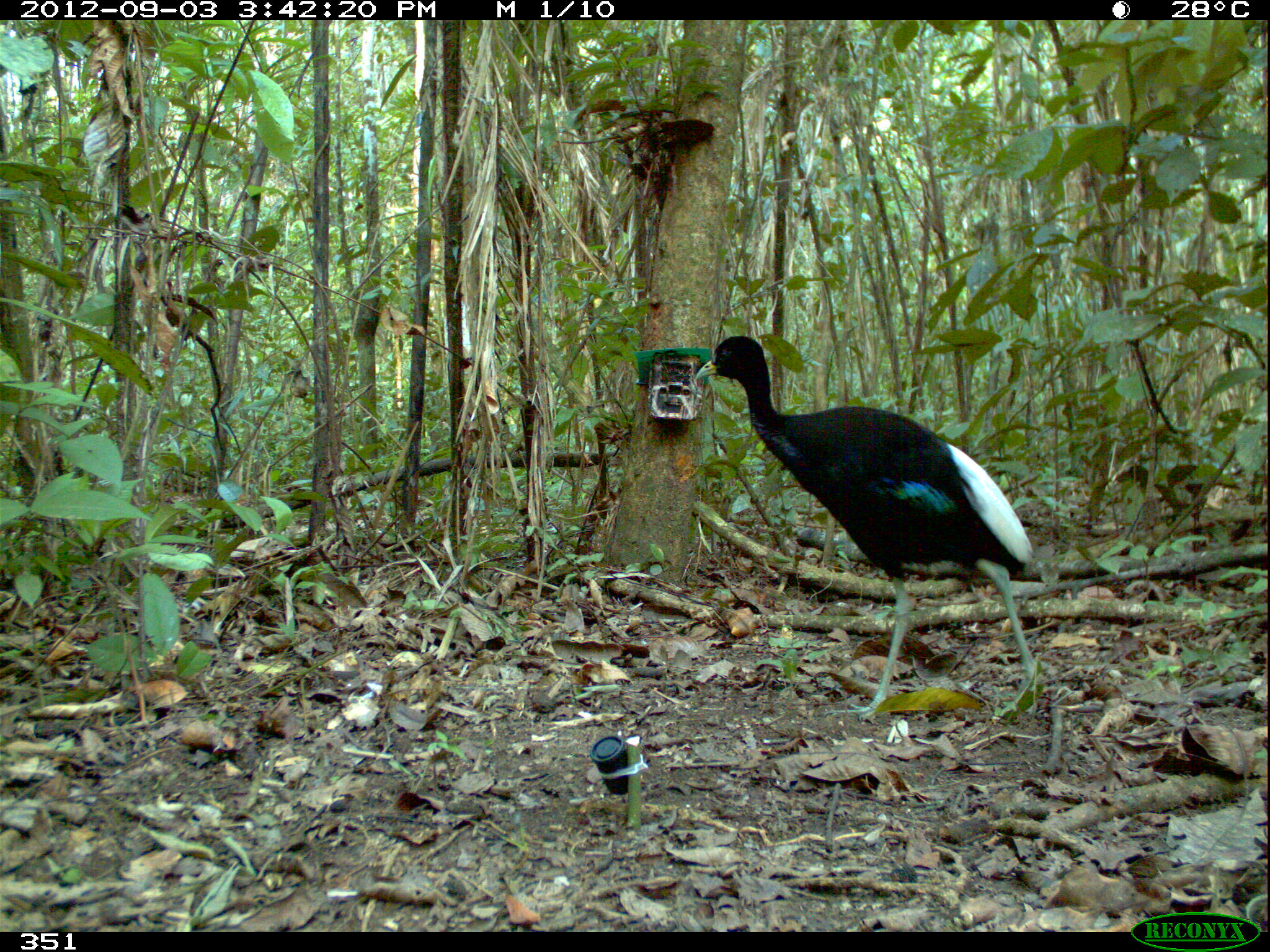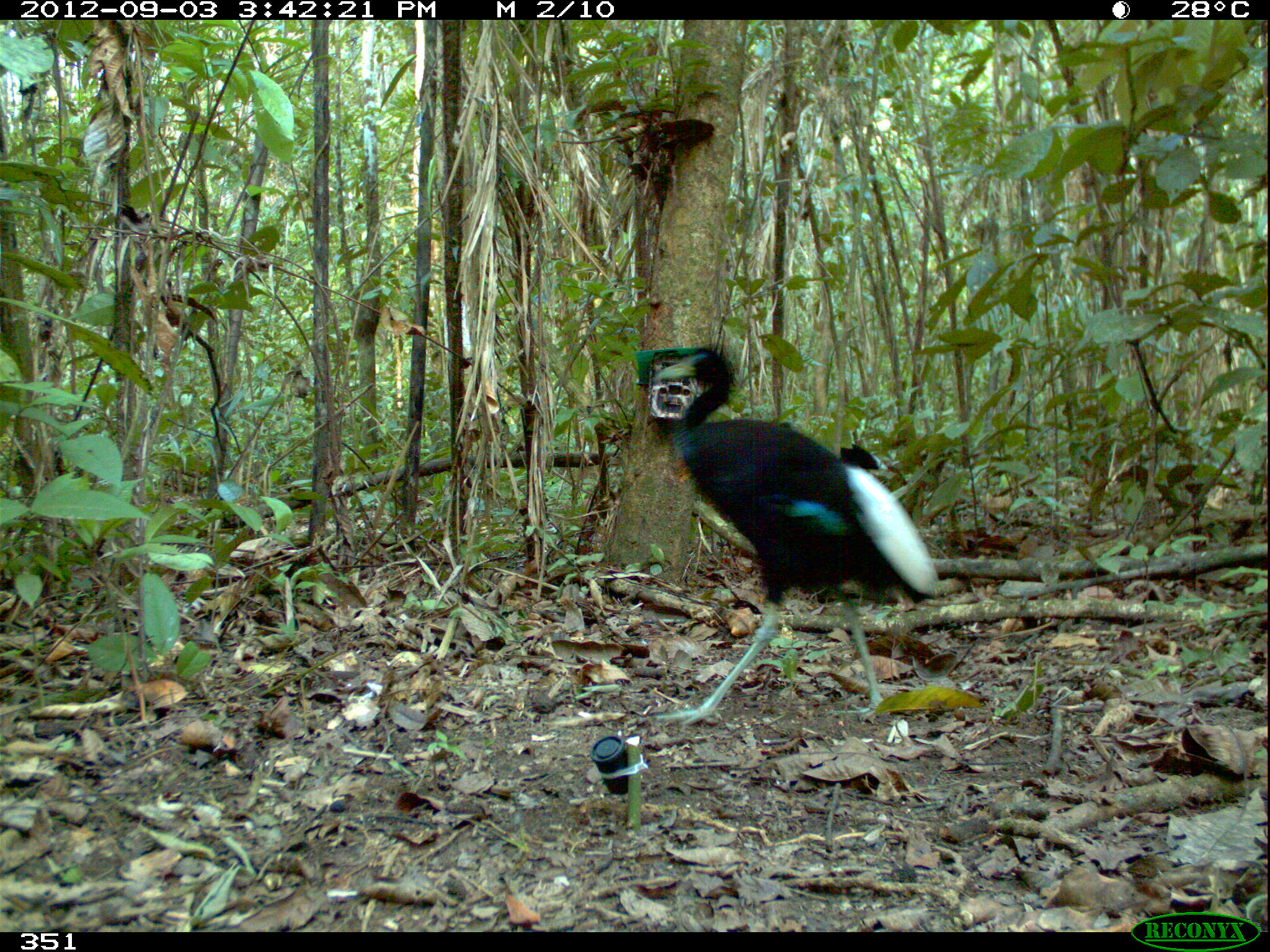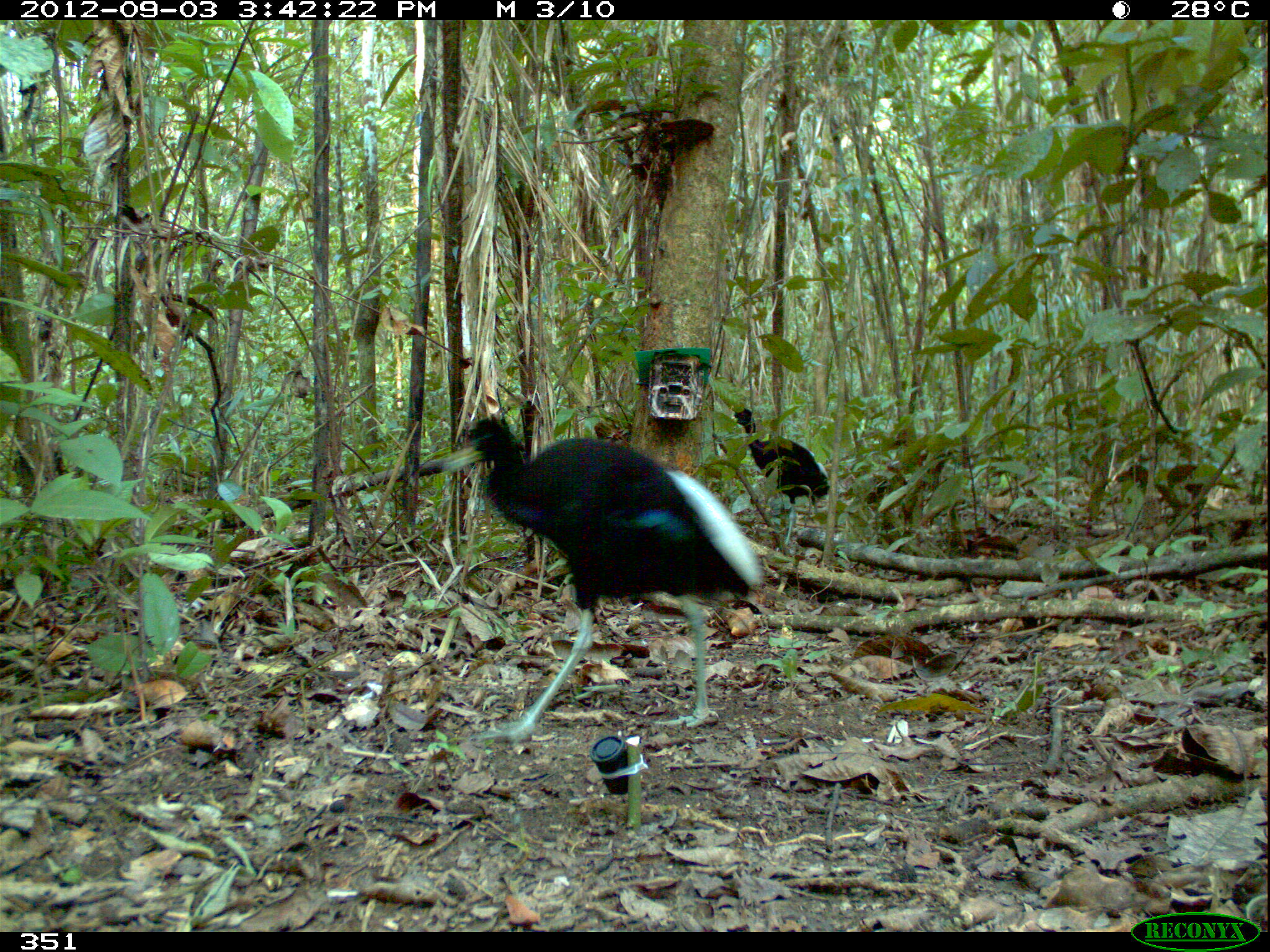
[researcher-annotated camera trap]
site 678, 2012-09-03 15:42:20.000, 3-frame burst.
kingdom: Animalia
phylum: Chordata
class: Aves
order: Gruiformes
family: Psophiidae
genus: Psophia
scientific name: Psophia leucoptera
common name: pale-winged trumpeter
Psophia leucoptera (pale-winged trumpeter).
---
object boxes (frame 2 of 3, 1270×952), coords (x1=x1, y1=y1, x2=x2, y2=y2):
psophia leucoptera: (x1=654, y1=345, x2=938, y2=723); (x1=839, y1=442, x2=887, y2=468)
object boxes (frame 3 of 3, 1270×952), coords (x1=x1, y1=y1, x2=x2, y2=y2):
psophia leucoptera: (x1=445, y1=414, x2=760, y2=745); (x1=731, y1=406, x2=830, y2=551)